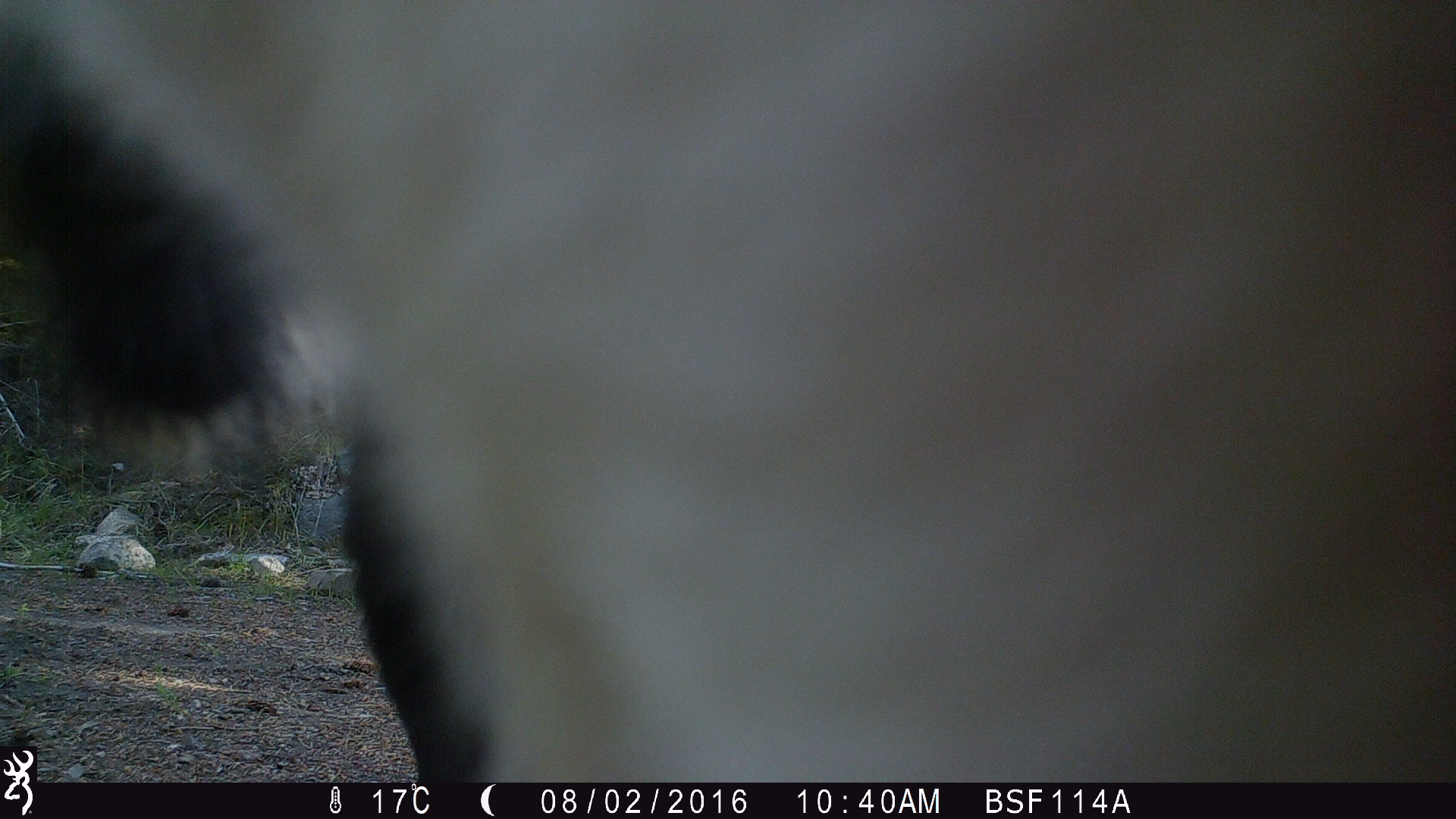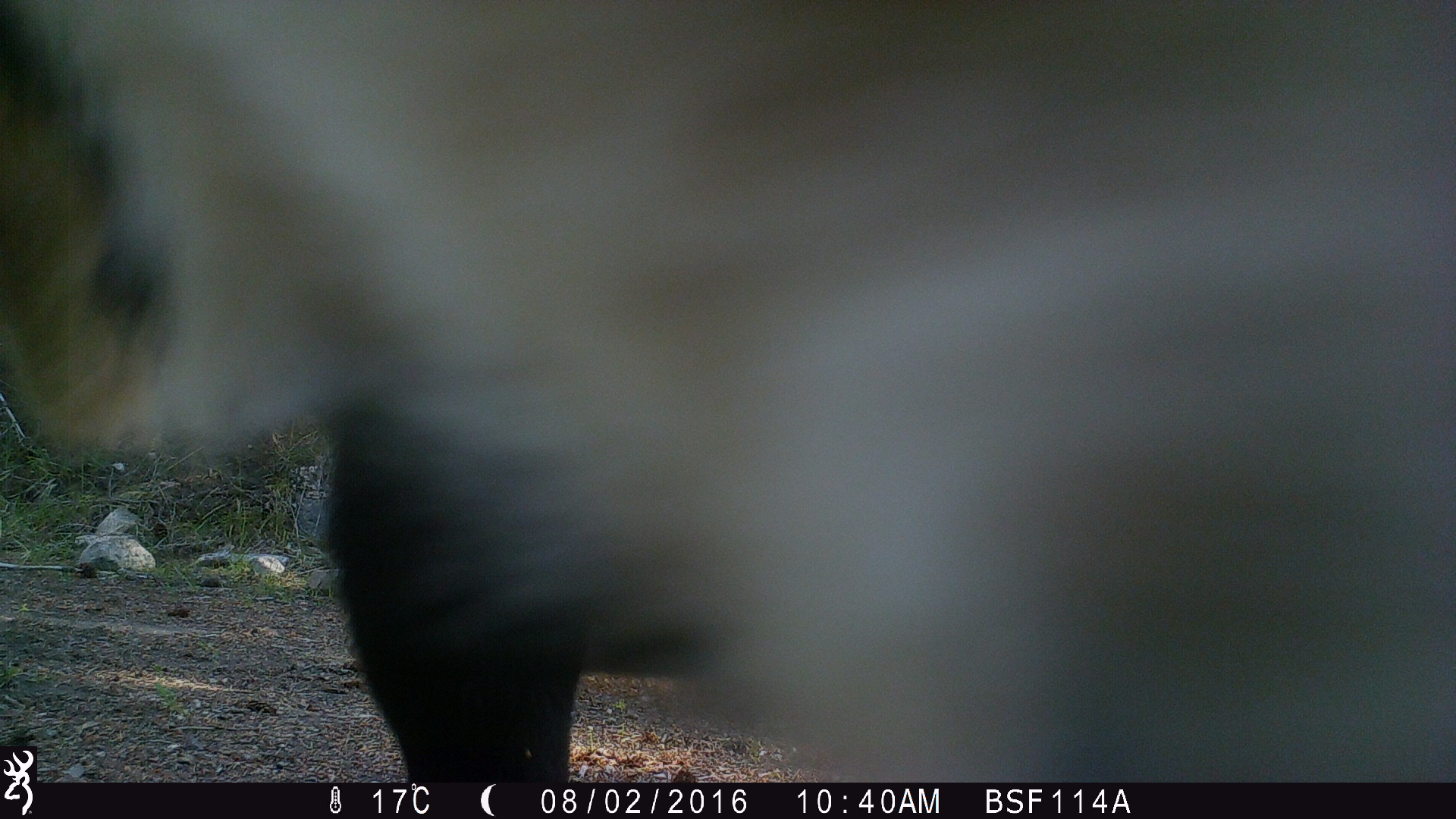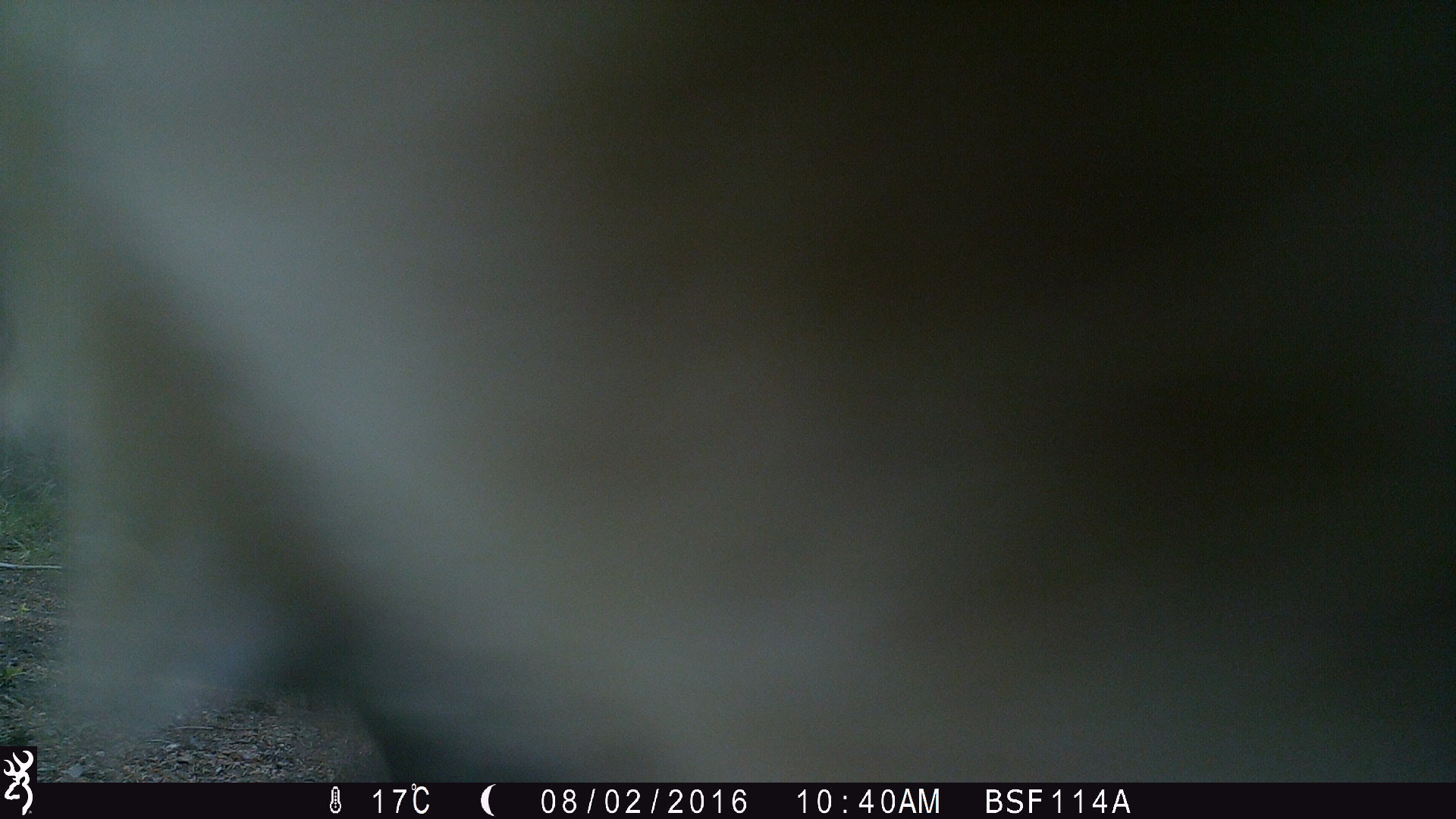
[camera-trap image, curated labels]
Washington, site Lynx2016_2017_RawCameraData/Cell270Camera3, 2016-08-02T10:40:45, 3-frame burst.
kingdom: Animalia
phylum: Chordata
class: Mammalia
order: Artiodactyla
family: Bovidae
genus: Bos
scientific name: Bos taurus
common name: domestic cattle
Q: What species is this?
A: Domestic cattle (Bos taurus).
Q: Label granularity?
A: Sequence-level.